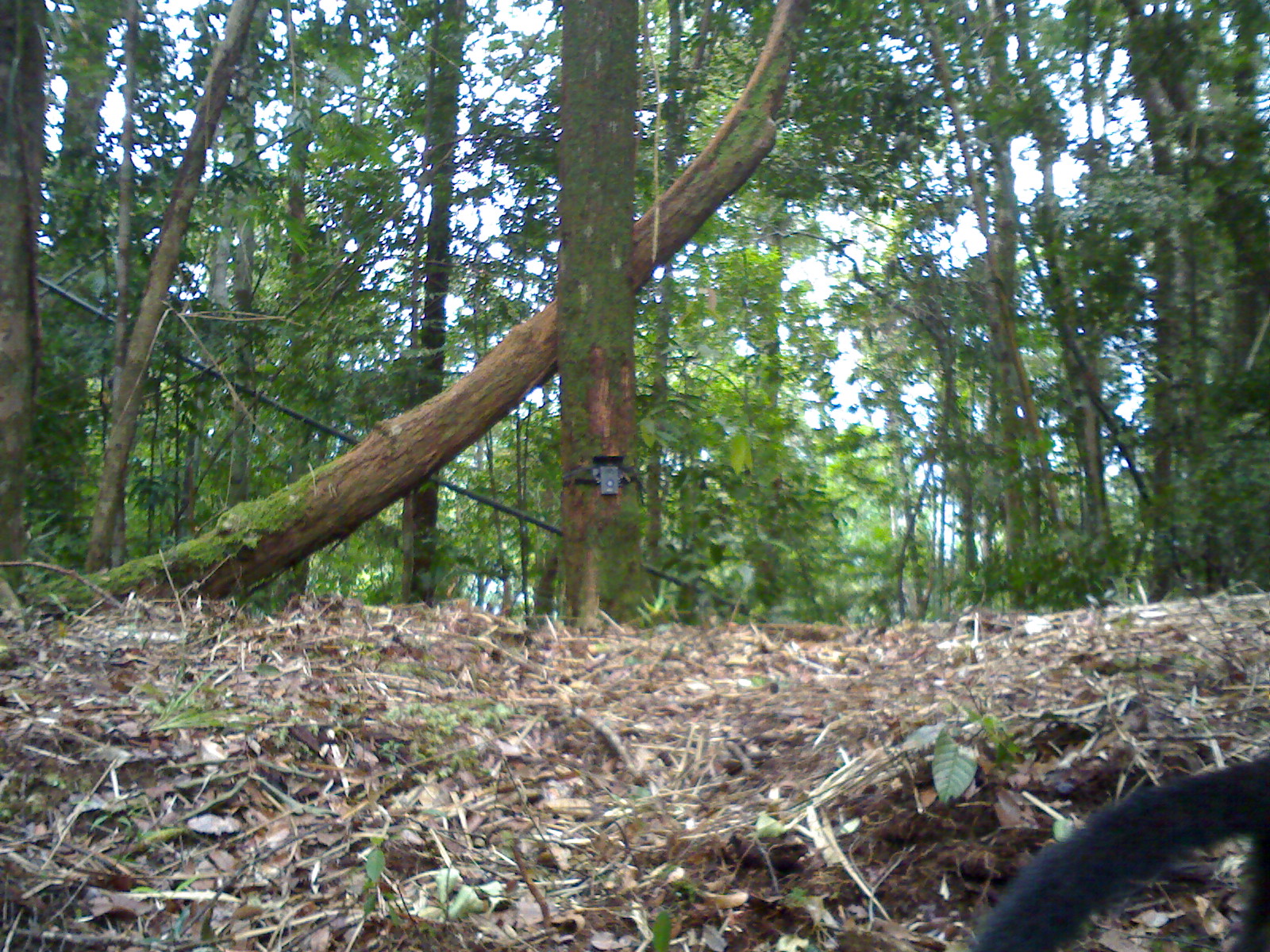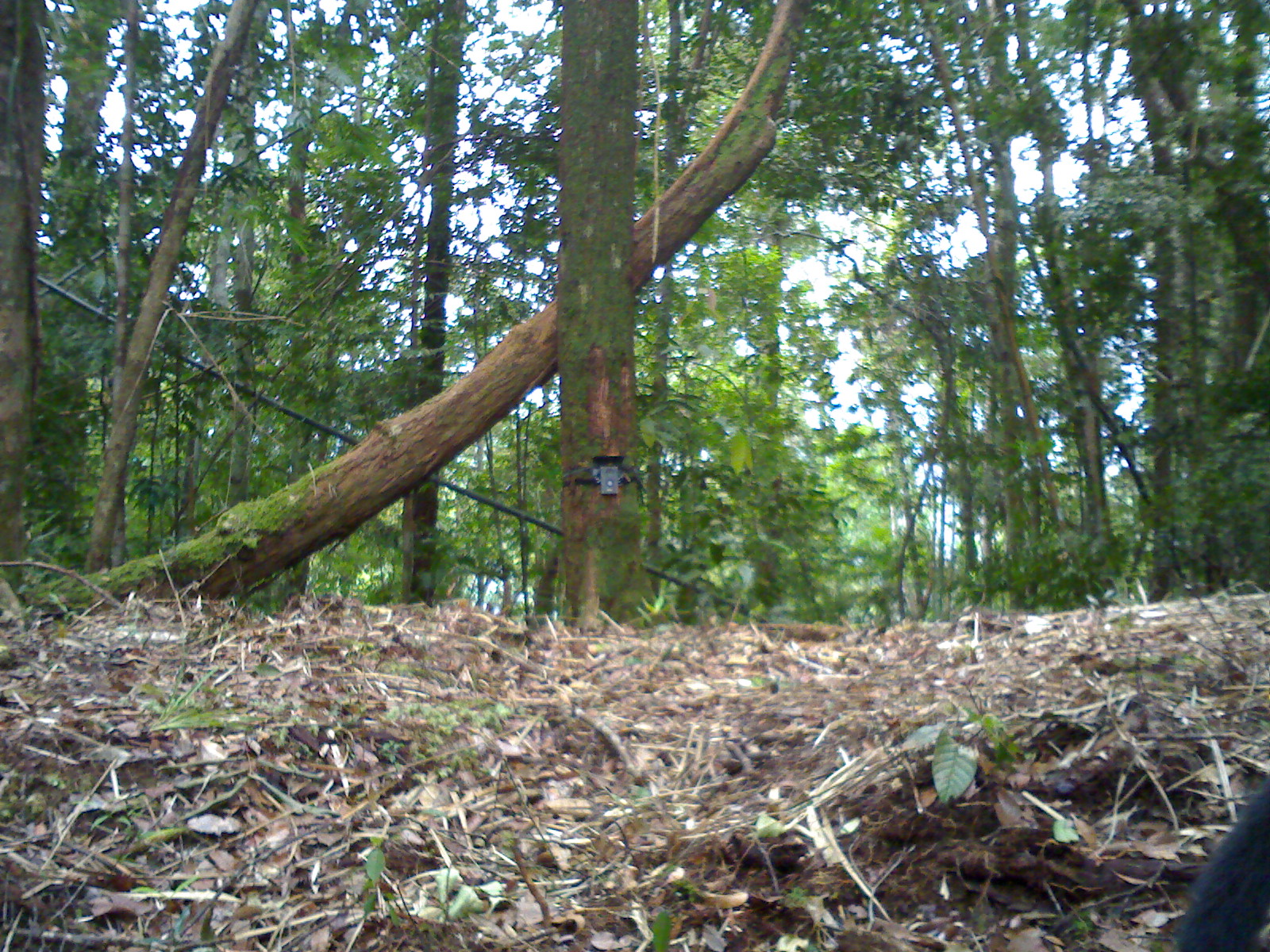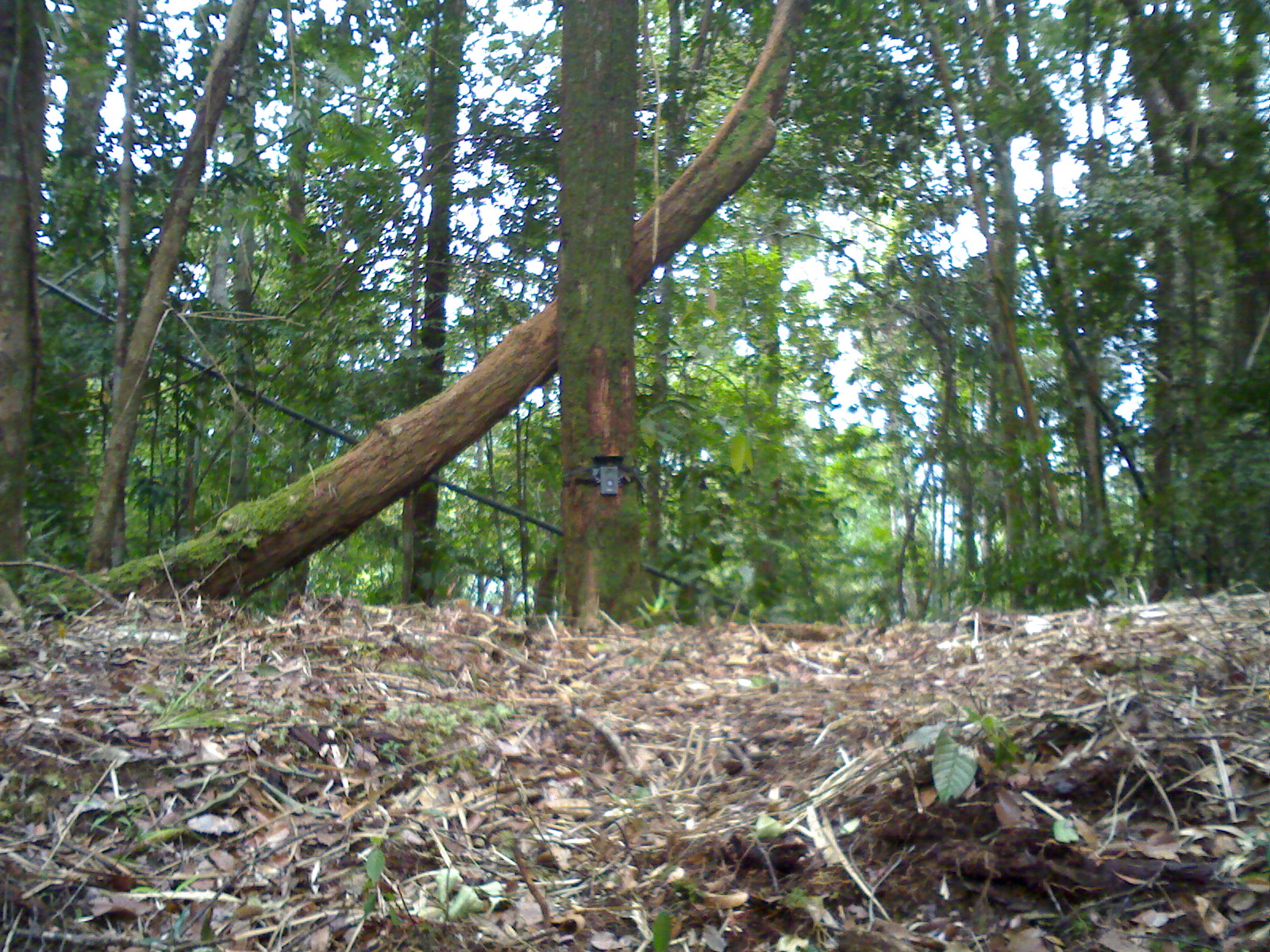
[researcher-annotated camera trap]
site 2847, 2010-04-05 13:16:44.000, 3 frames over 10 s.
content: unidentified animal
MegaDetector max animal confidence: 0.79